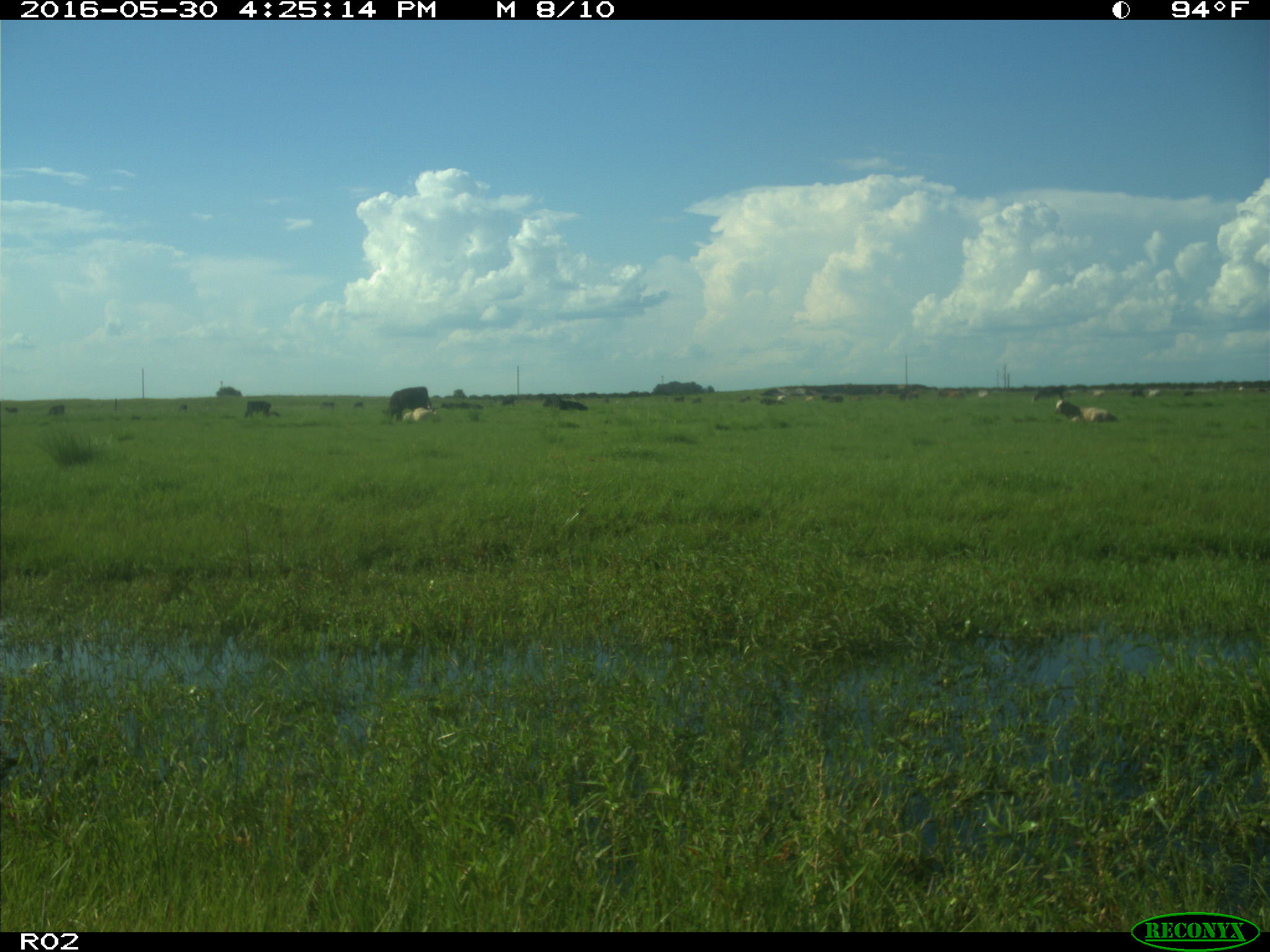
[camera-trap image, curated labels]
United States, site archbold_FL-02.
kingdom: Animalia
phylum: Chordata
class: Mammalia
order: Artiodactyla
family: Bovidae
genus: Bos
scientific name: Bos taurus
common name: domestic cow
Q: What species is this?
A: Bos taurus (domestic cow).